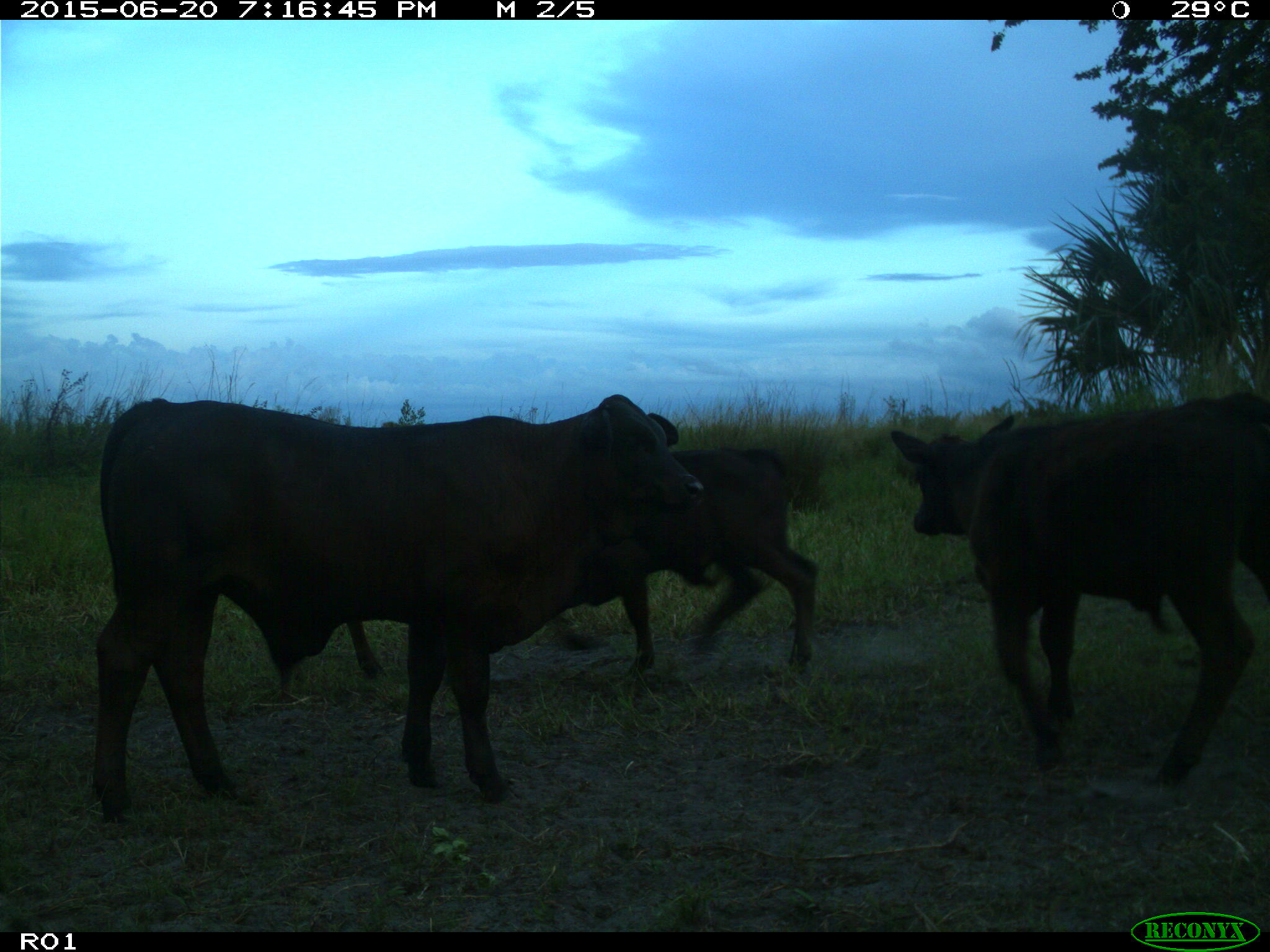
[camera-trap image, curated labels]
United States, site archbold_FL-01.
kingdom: Animalia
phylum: Chordata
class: Mammalia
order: Artiodactyla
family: Bovidae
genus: Bos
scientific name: Bos taurus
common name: domestic cow